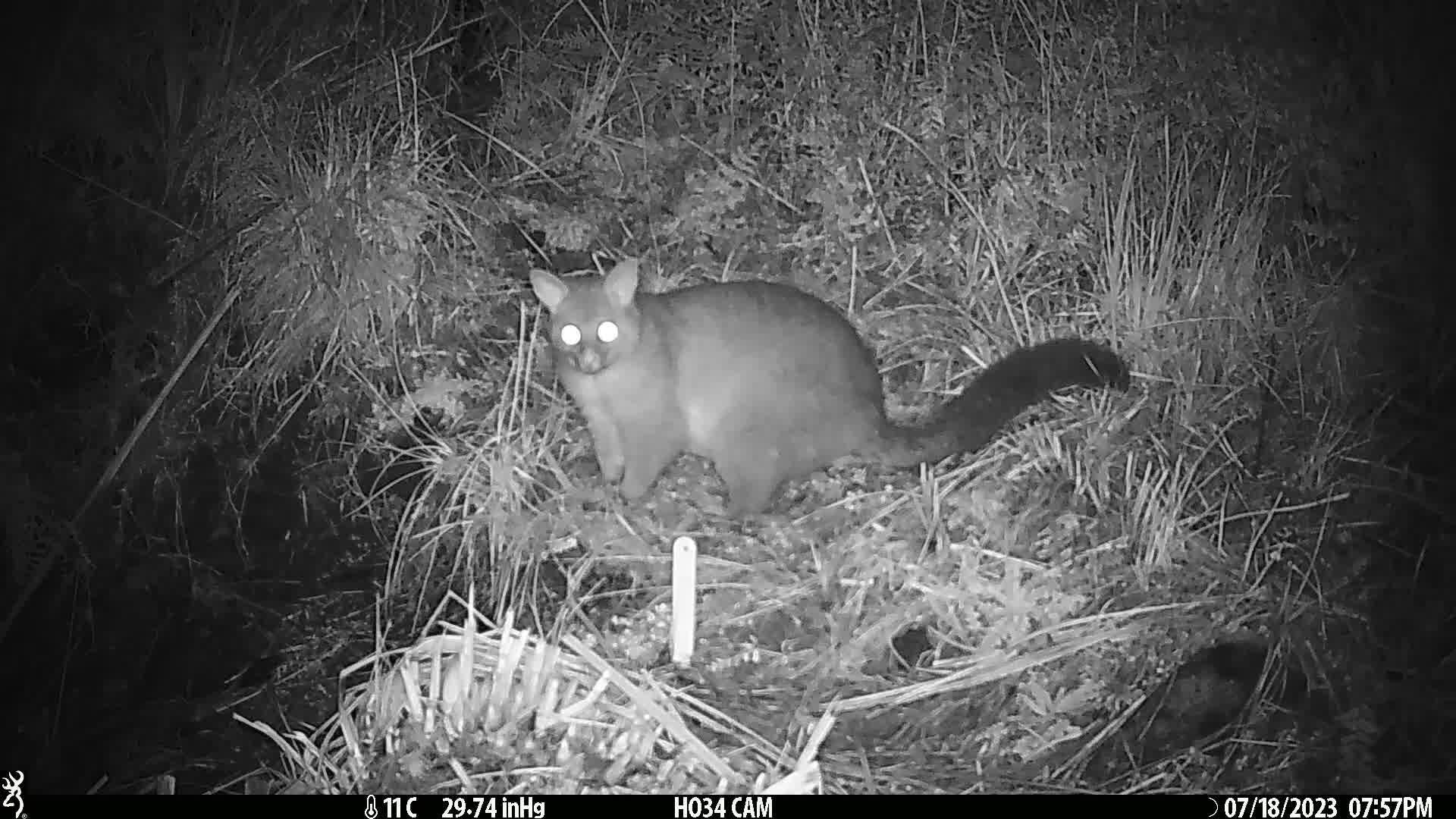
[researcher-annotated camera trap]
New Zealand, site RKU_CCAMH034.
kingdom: Animalia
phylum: Chordata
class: Mammalia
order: Diprotodontia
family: Phalangeridae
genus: Trichosurus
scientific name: Trichosurus vulpecula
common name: common brushtail possum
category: possum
Possum (common brushtail possum) (Trichosurus vulpecula).